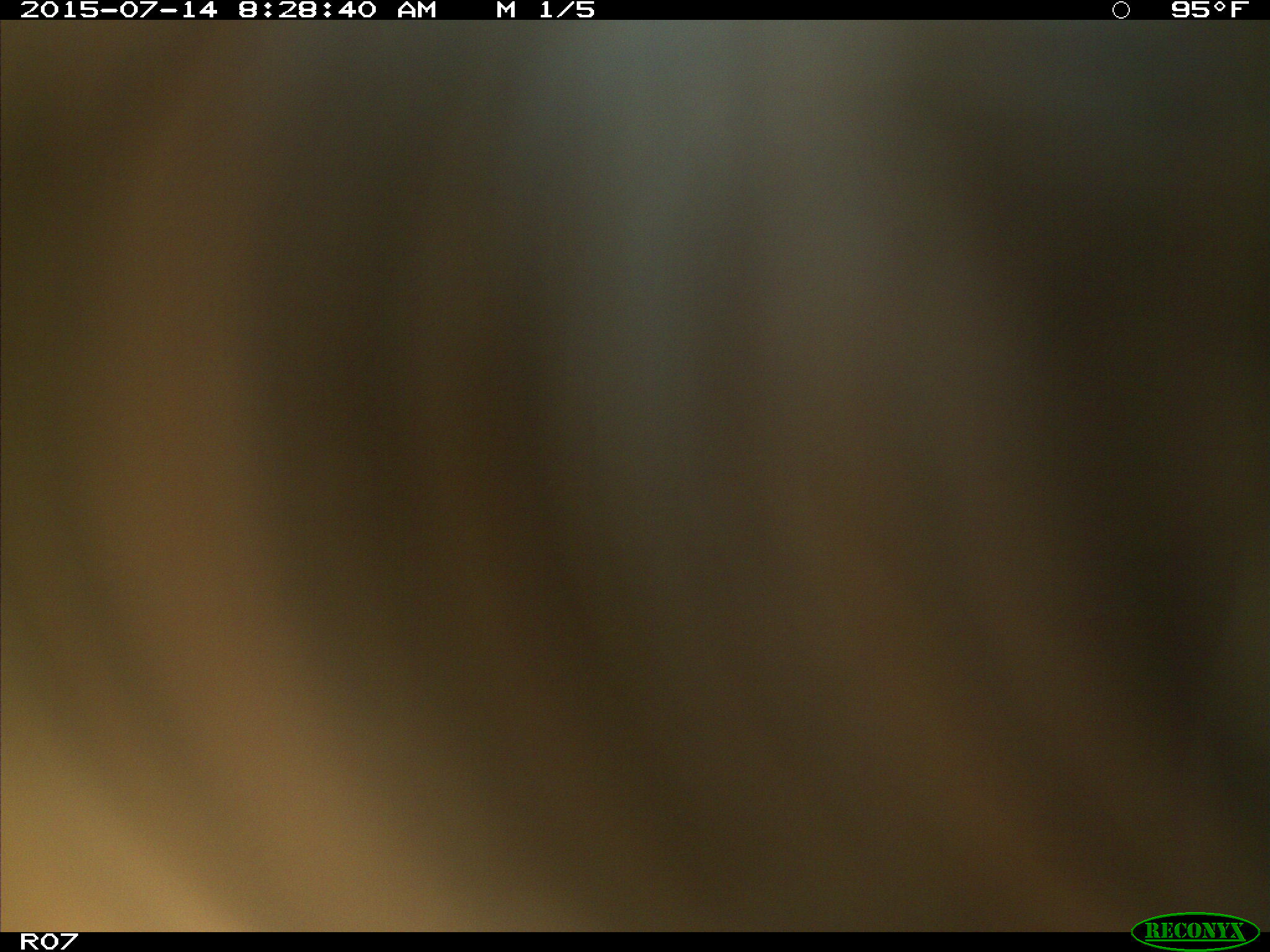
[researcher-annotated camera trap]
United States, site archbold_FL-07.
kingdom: Animalia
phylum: Chordata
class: Mammalia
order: Artiodactyla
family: Bovidae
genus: Bos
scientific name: Bos taurus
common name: domestic cow